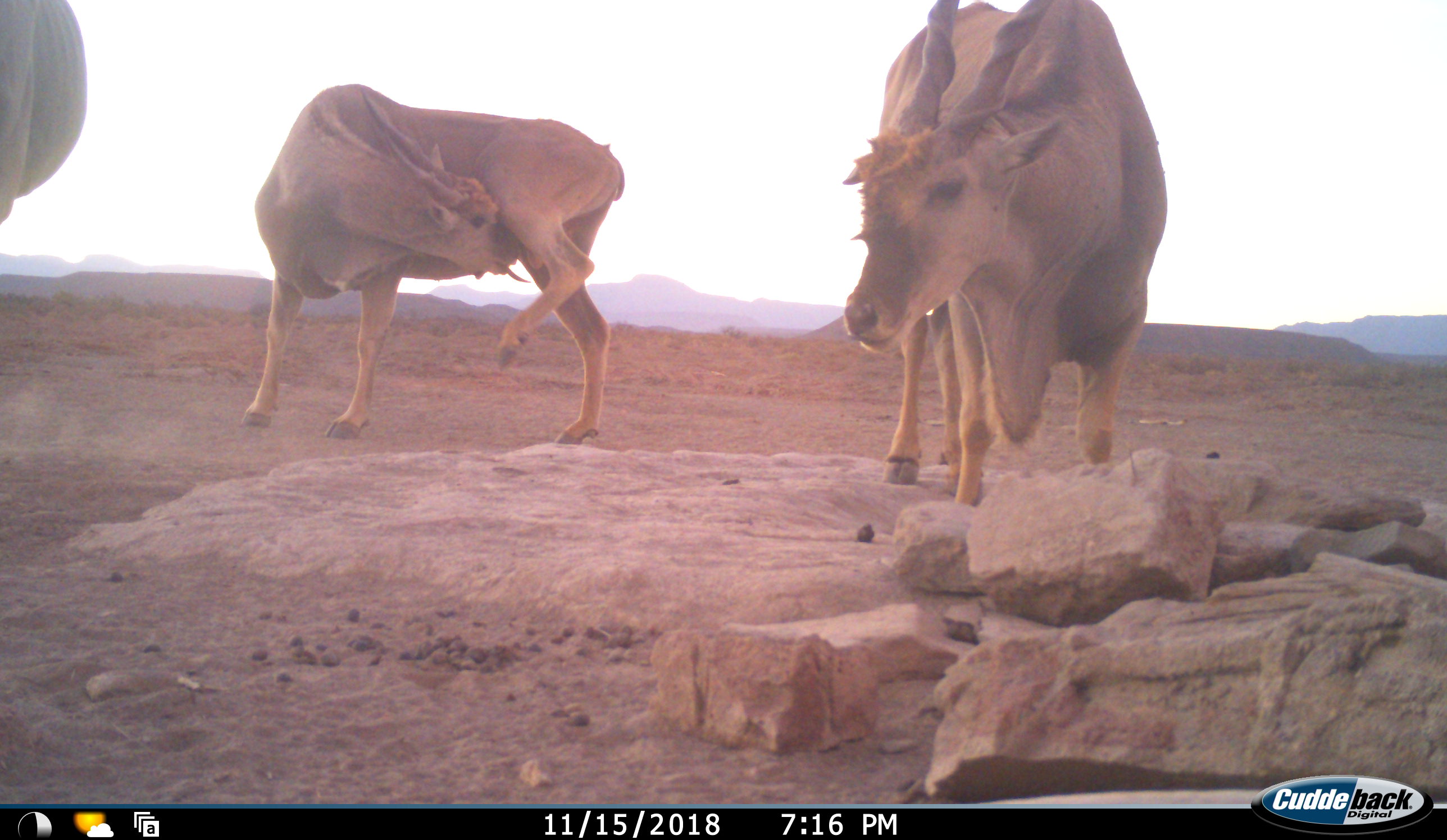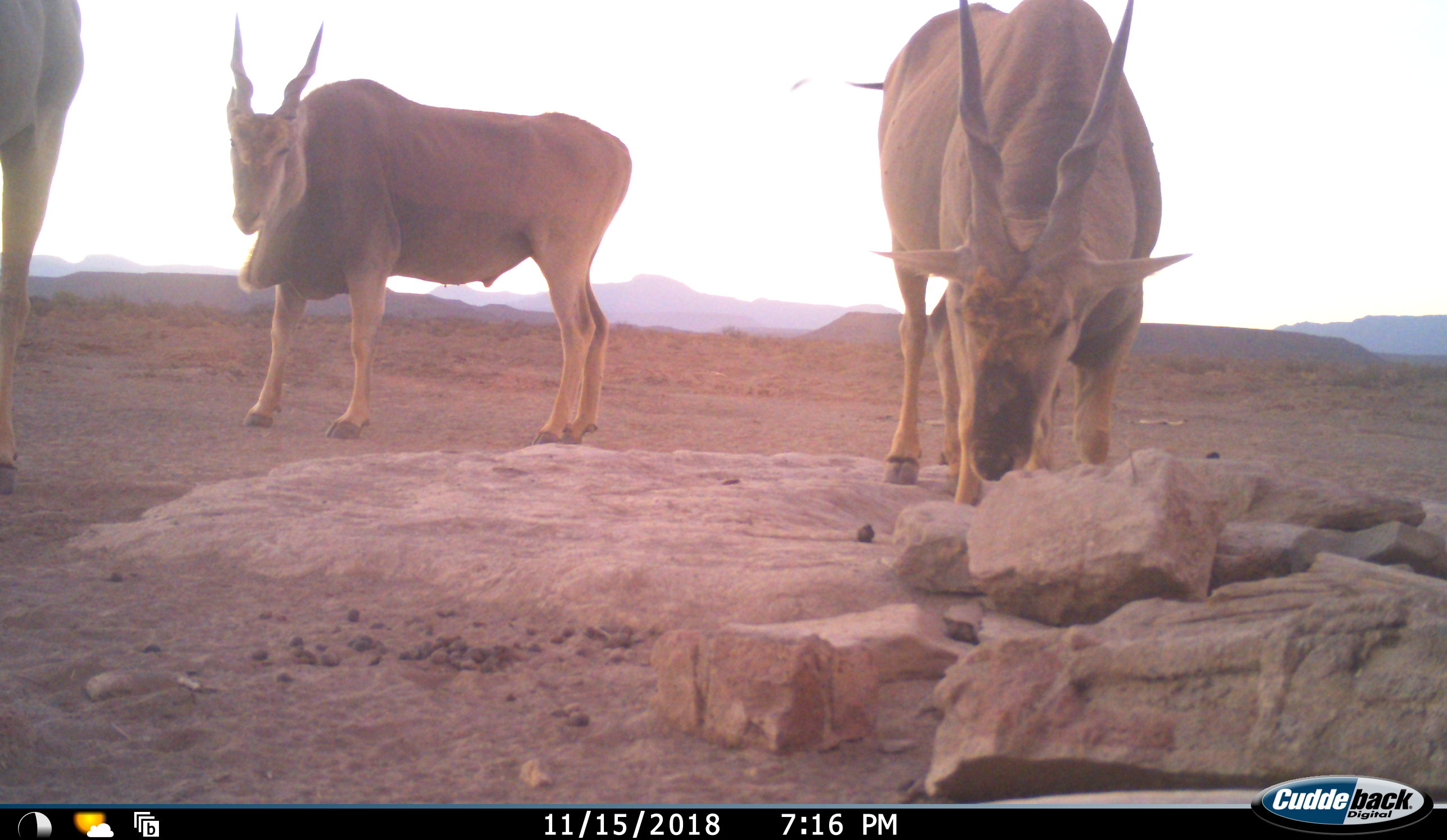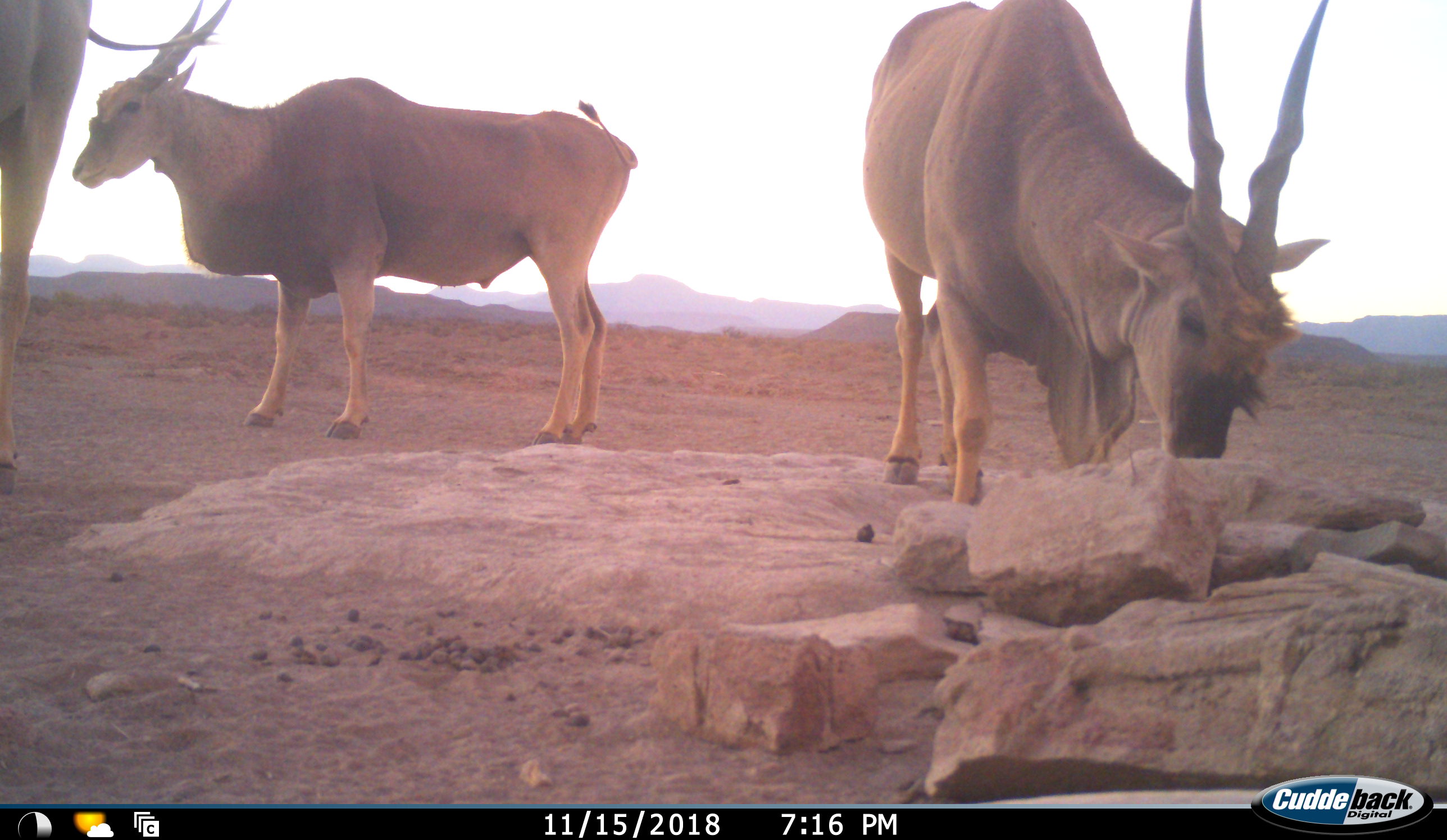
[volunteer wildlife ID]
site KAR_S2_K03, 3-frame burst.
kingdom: Animalia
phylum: Chordata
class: Mammalia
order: Artiodactyla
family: Bovidae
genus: Tragelaphus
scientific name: Tragelaphus oryx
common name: eland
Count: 3.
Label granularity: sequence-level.